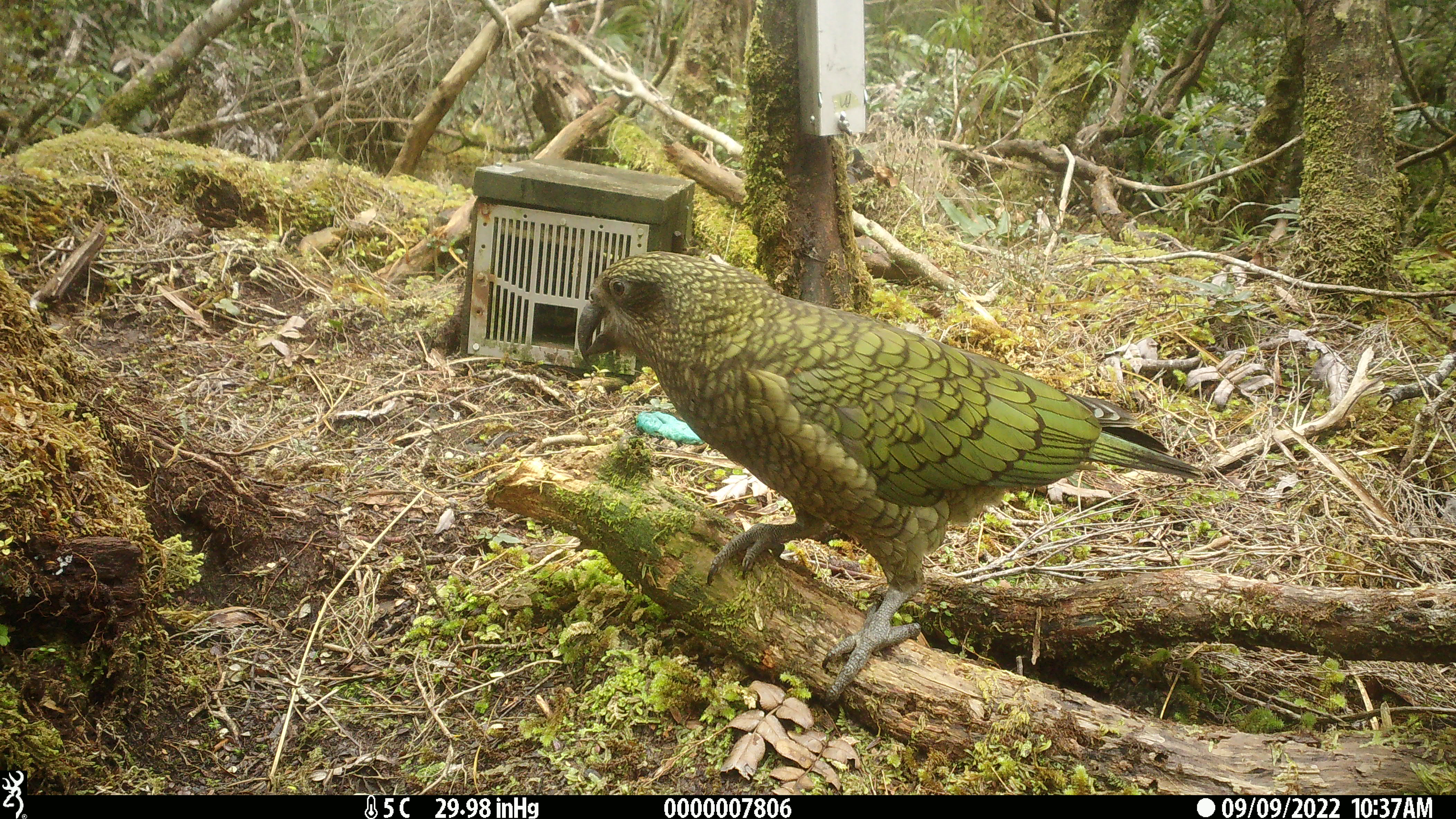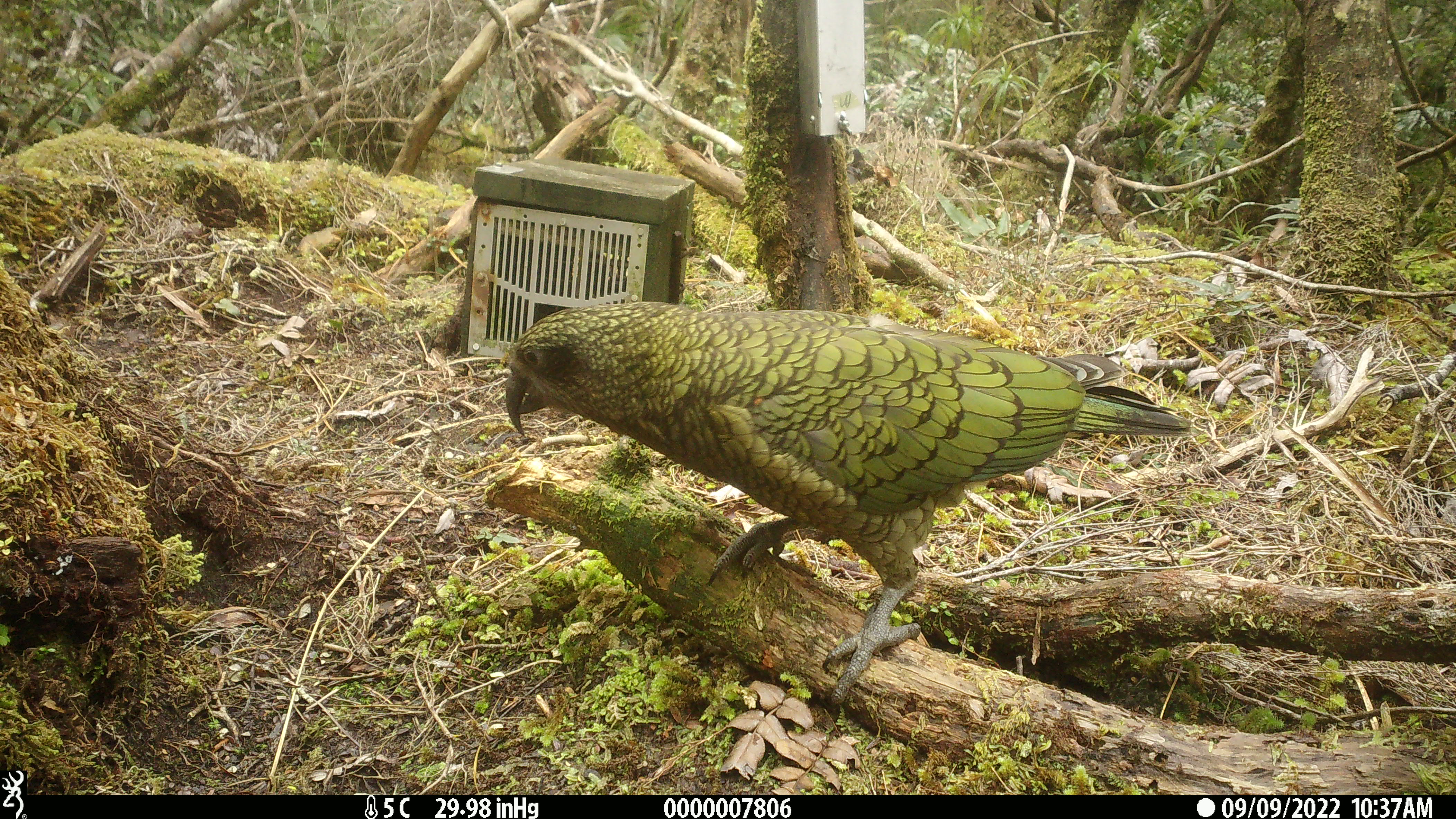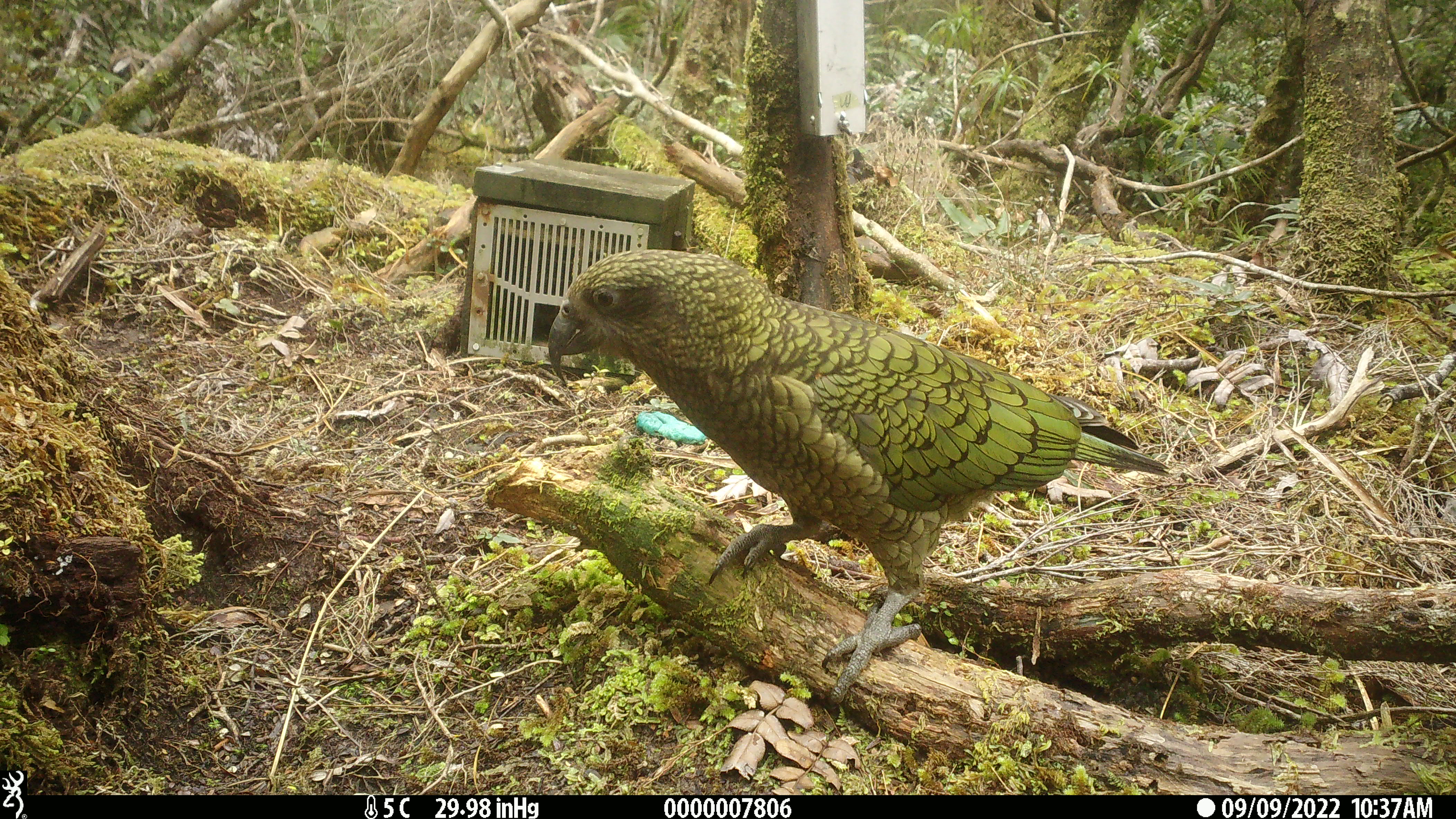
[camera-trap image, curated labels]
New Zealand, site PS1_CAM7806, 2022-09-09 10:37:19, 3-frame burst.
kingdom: Animalia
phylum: Chordata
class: Aves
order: Psittaciformes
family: Strigopidae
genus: Nestor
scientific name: Nestor notabilis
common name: kea